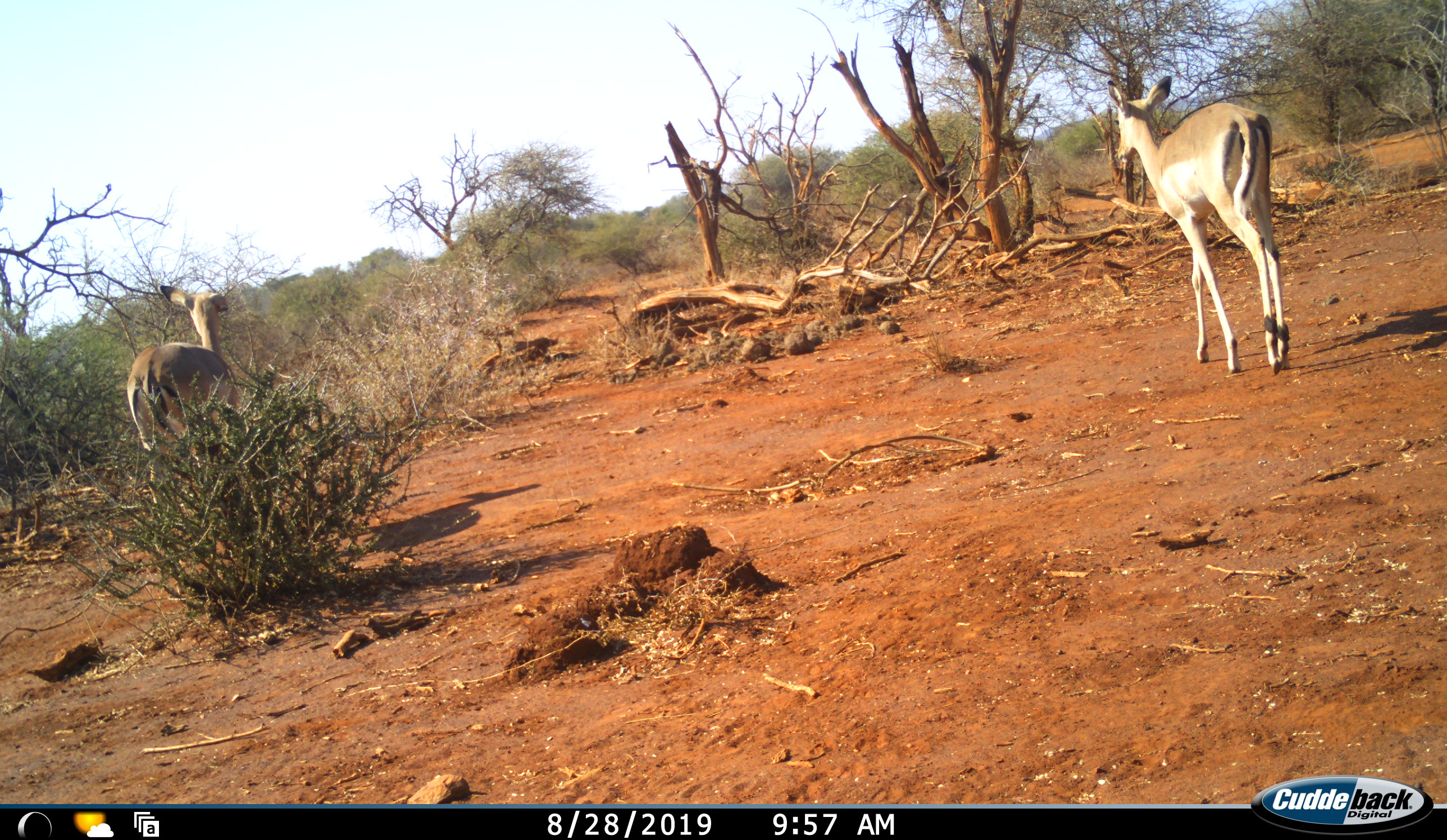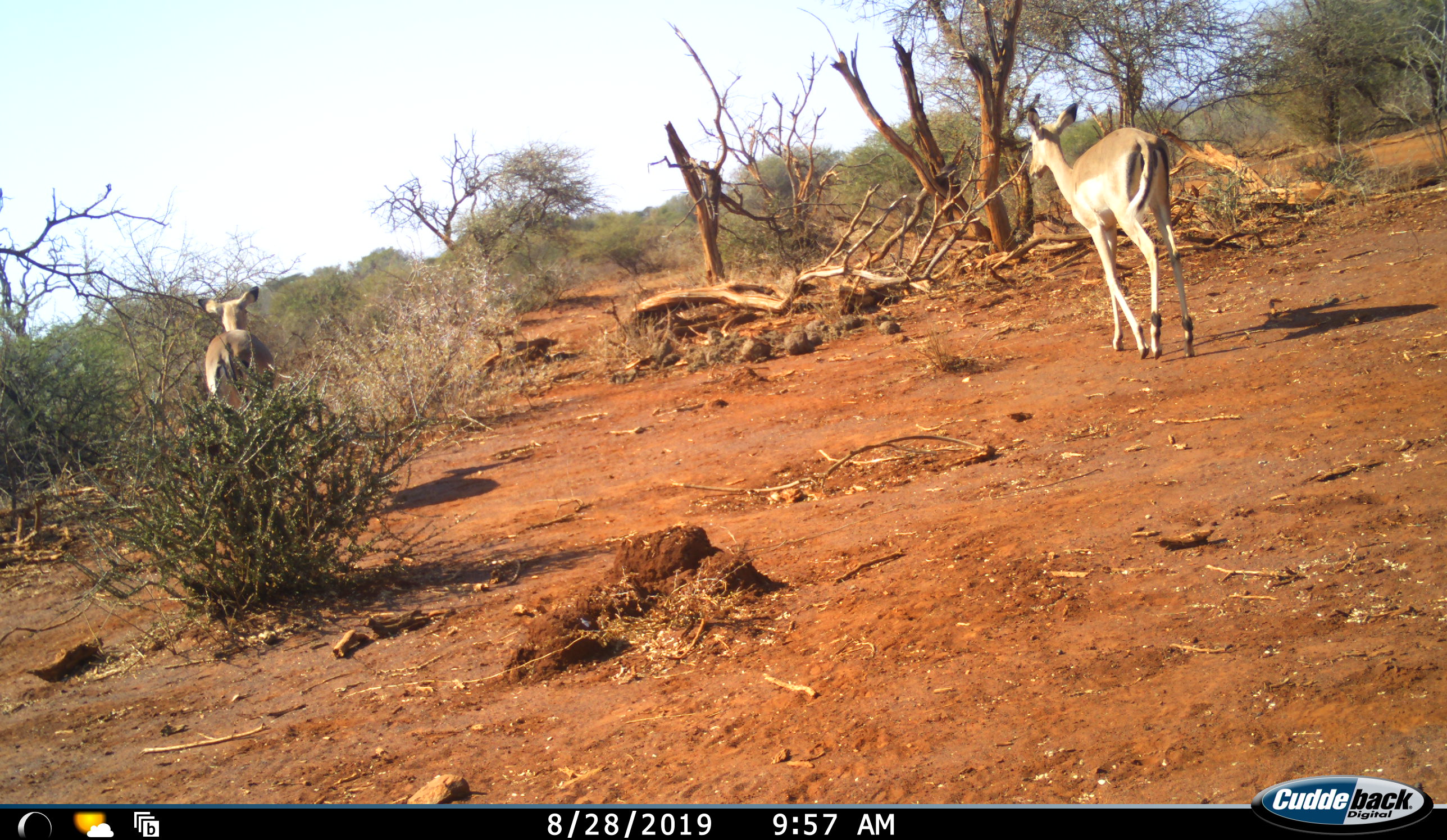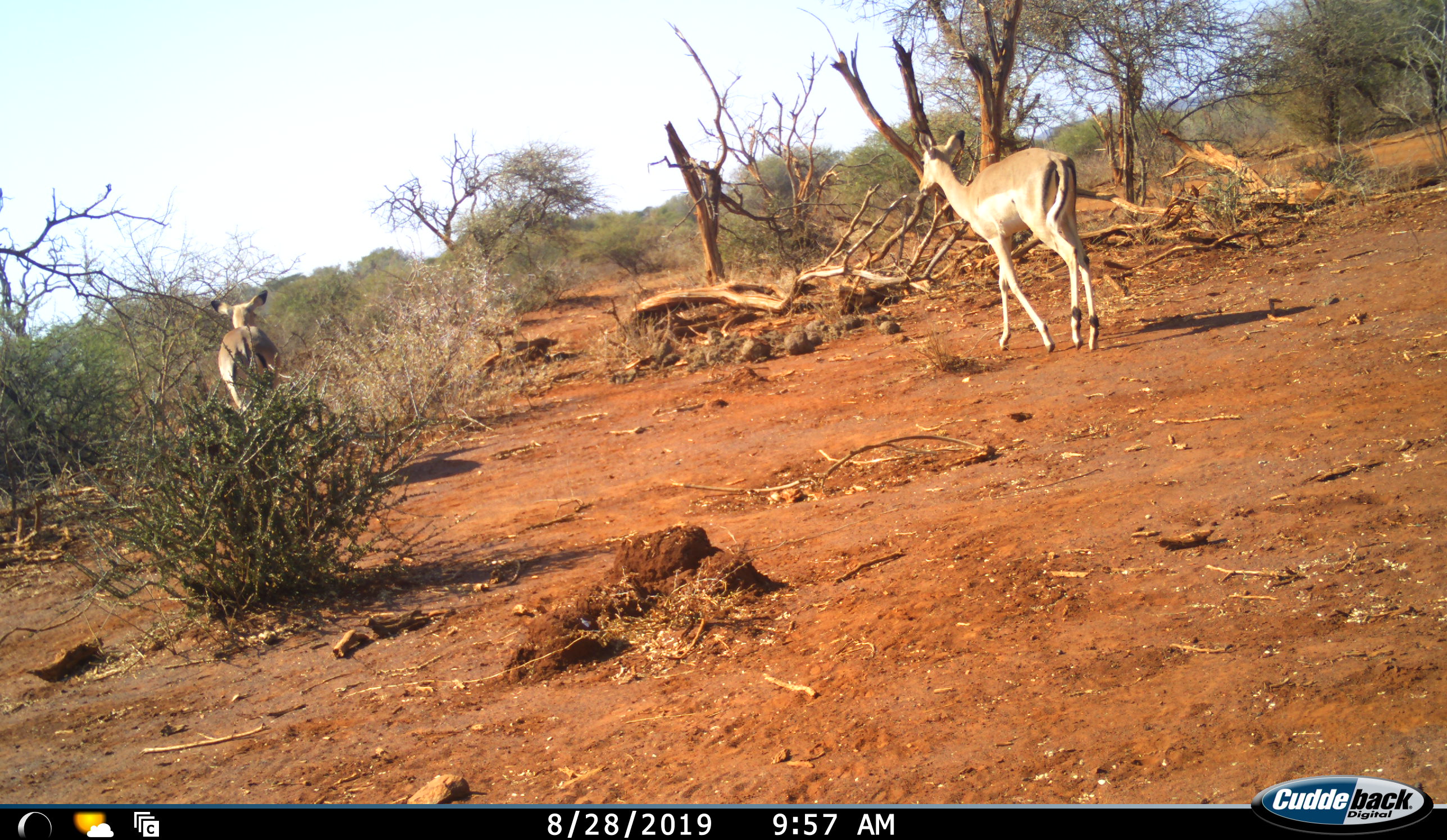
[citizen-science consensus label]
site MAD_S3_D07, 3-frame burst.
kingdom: Animalia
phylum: Chordata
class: Mammalia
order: Artiodactyla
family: Bovidae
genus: Aepyceros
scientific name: Aepyceros melampus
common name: impala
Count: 2.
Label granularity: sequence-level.